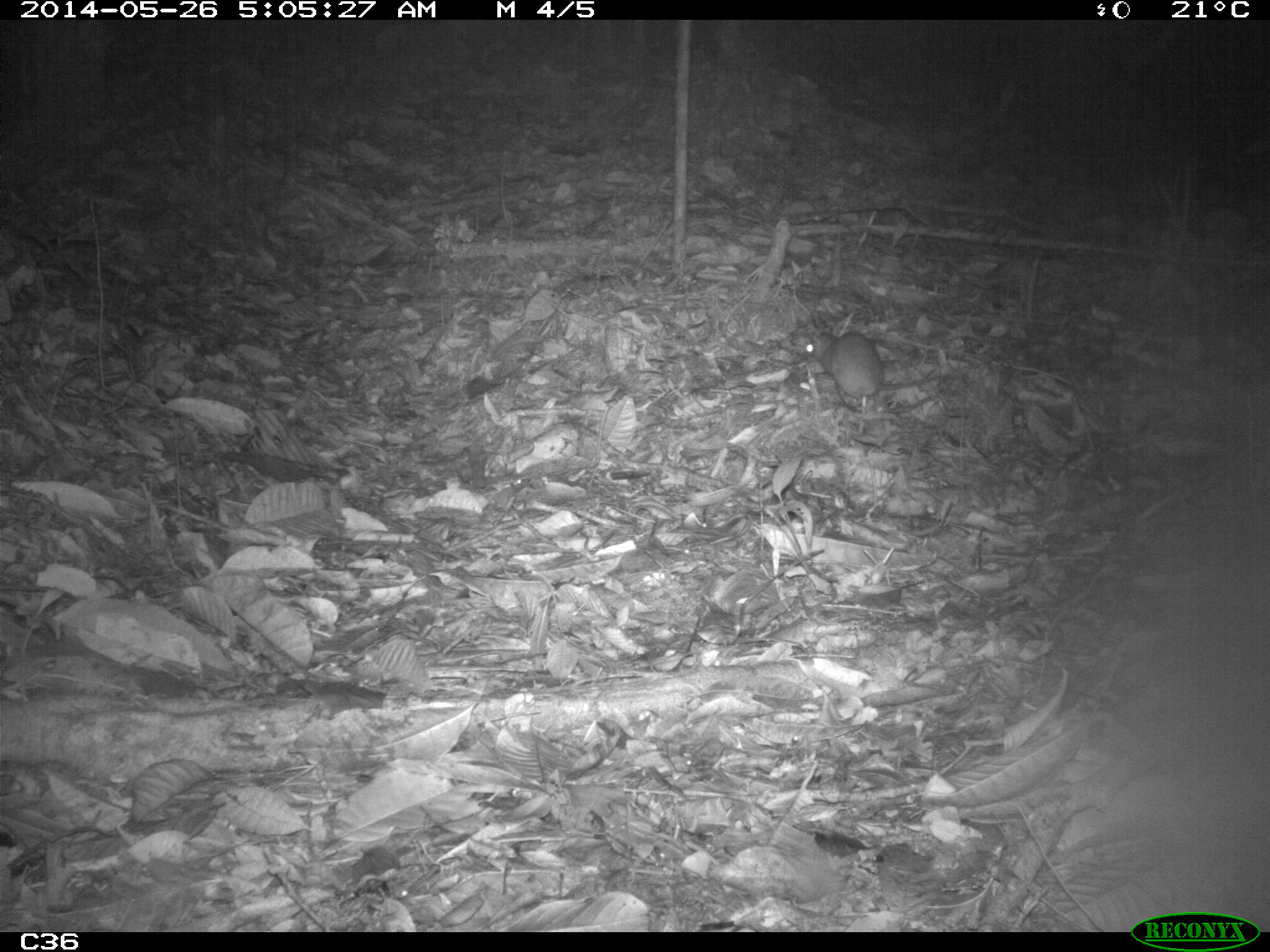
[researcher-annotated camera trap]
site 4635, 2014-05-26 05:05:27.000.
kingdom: Animalia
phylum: Chordata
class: Mammalia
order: Rodentia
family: Muridae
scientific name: Muridae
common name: mice, rats, and gerbils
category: unknown mouse or rat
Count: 1.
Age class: adult.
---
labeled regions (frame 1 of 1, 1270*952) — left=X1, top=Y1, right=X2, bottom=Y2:
unknown mouse or rat: left=792, top=330, right=955, bottom=408